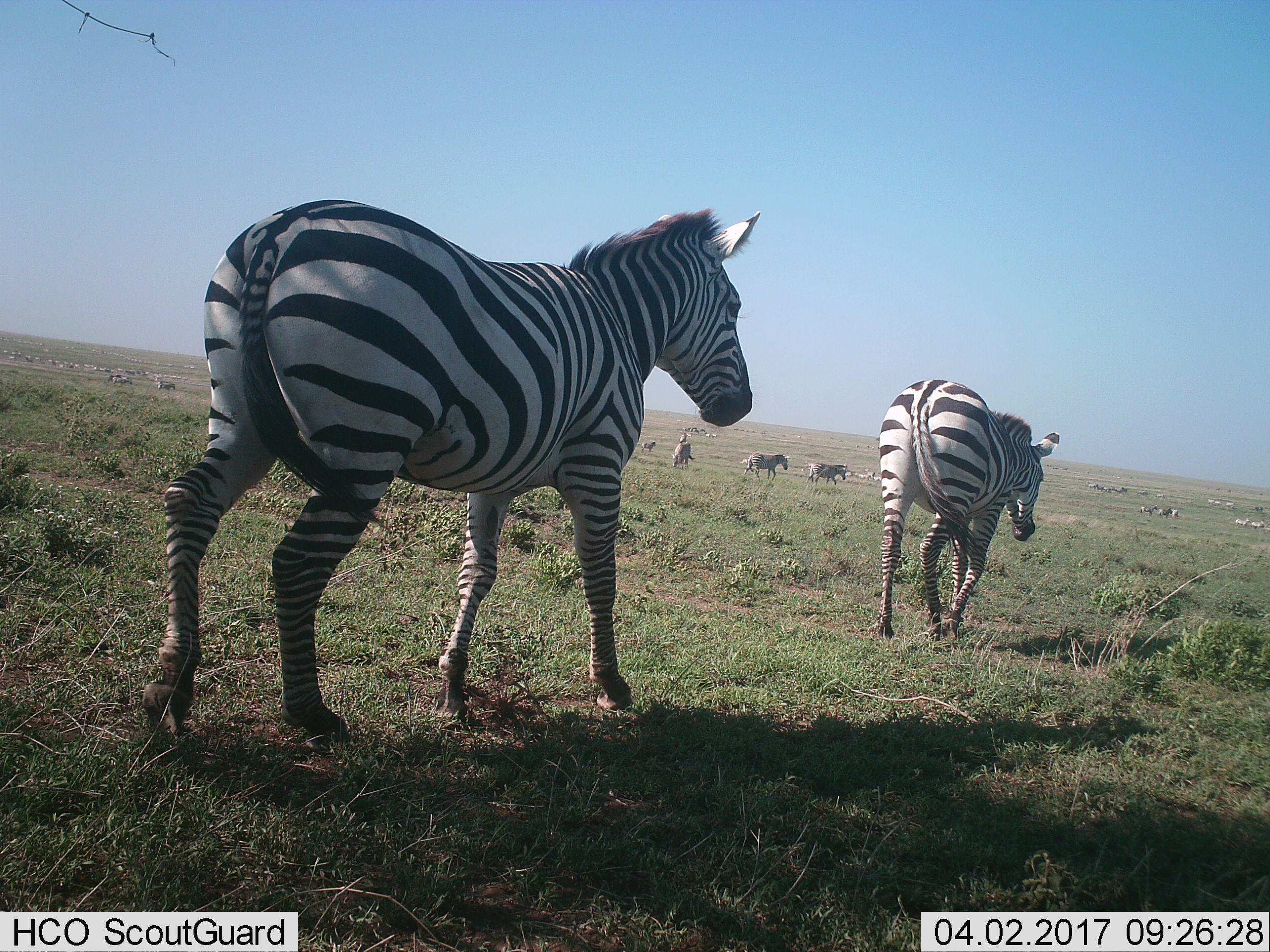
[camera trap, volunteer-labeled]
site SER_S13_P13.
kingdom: Animalia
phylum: Chordata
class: Mammalia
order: Perissodactyla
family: Equidae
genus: Equus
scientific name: Equus quagga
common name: plains zebra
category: zebraplains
Zebraplains (plains zebra) (Equus quagga), count 11-50. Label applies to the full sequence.